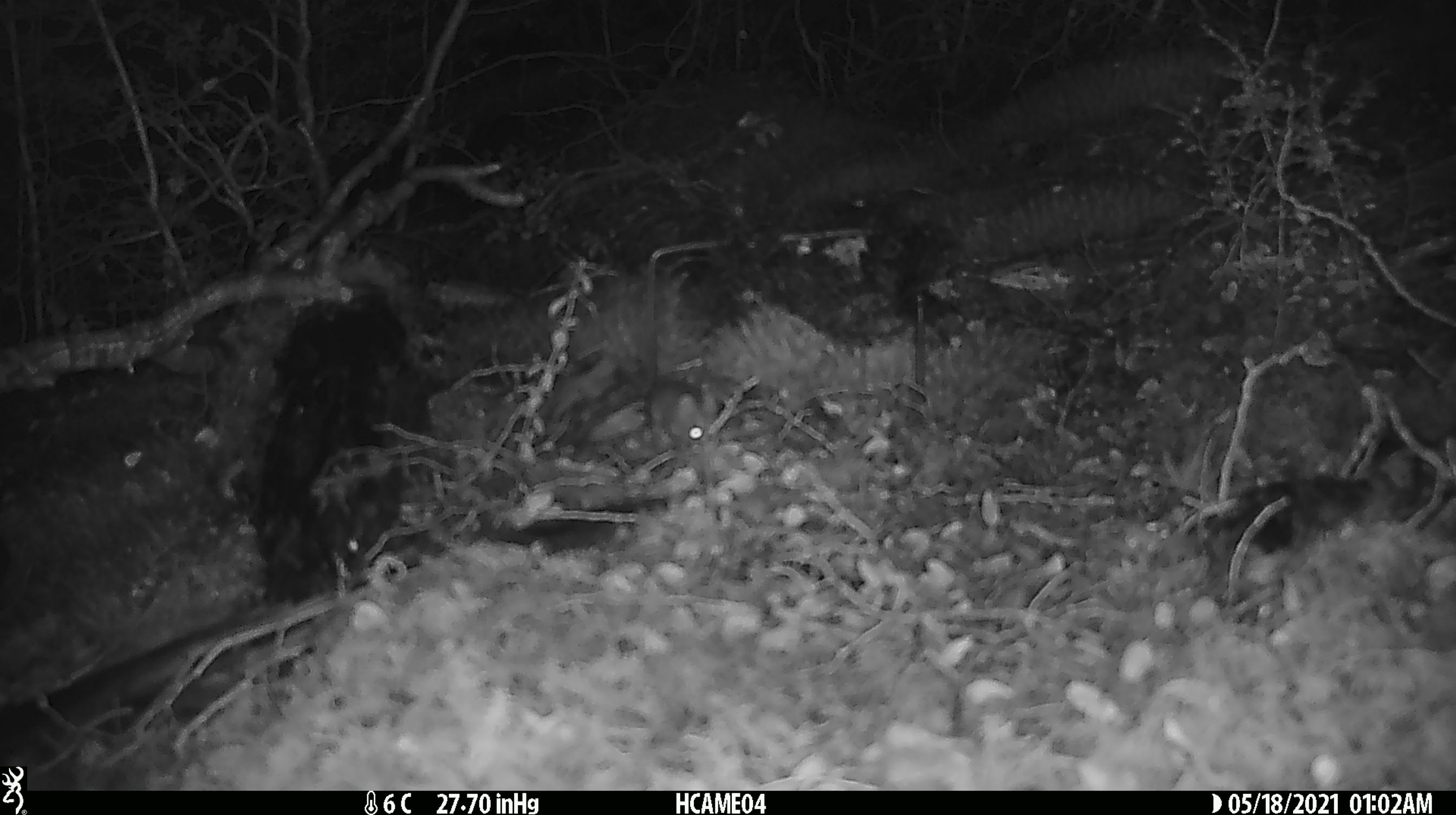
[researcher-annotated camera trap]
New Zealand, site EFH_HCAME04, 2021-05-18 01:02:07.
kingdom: Animalia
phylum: Chordata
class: Mammalia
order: Rodentia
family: Muridae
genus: Mus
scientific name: Mus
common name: mouse